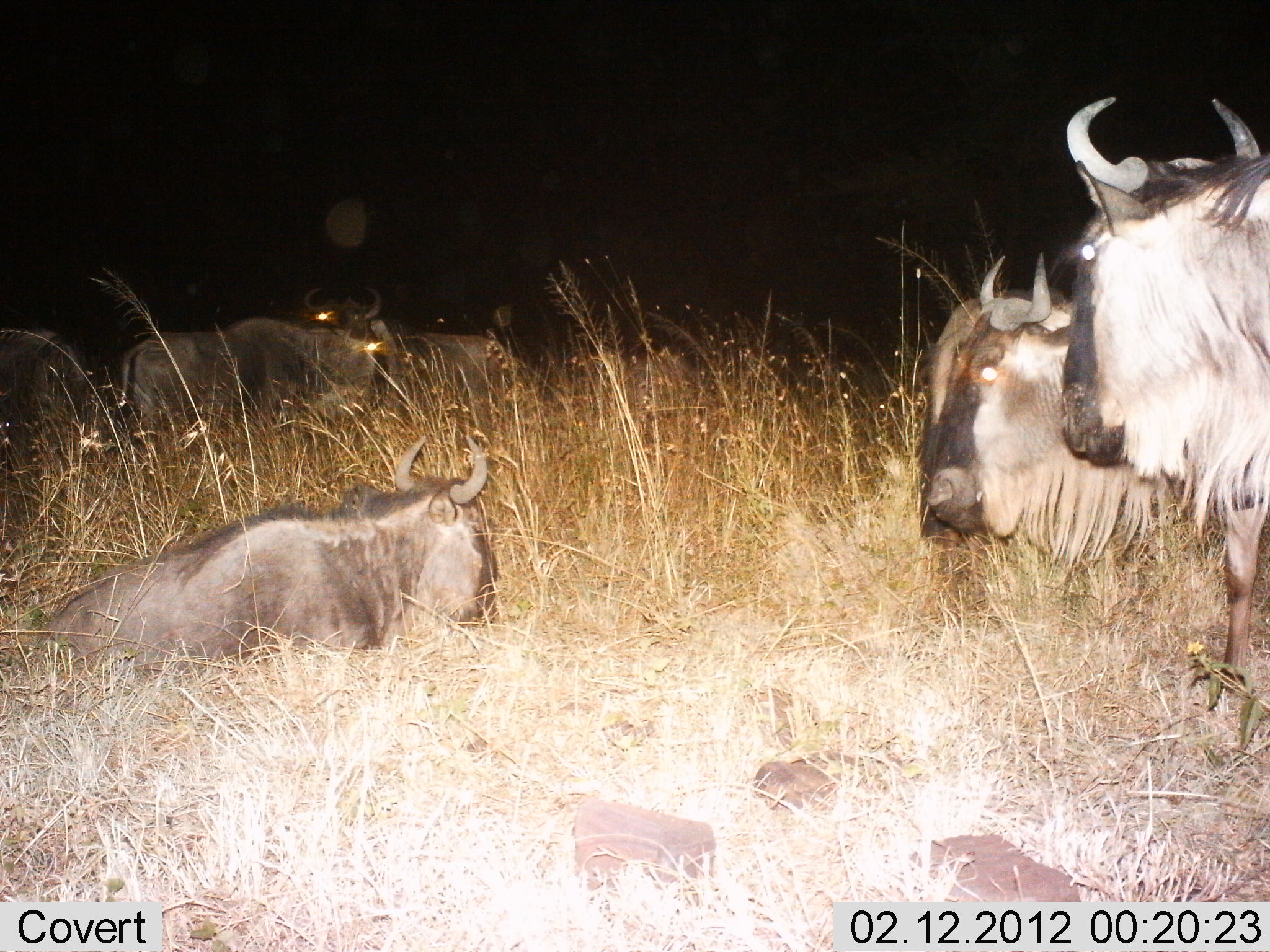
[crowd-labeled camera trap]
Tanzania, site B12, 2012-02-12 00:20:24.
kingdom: Animalia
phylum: Chordata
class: Mammalia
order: Artiodactyla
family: Bovidae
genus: Connochaetes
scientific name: Connochaetes taurinus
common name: blue wildebeest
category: wildebeest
Wildebeest (blue wildebeest) (Connochaetes taurinus), count 7. Behavior (volunteer vote fractions): standing 79%, resting 79%, moving 7%, interacting 7%. Young present (vote fraction): 7%. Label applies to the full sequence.